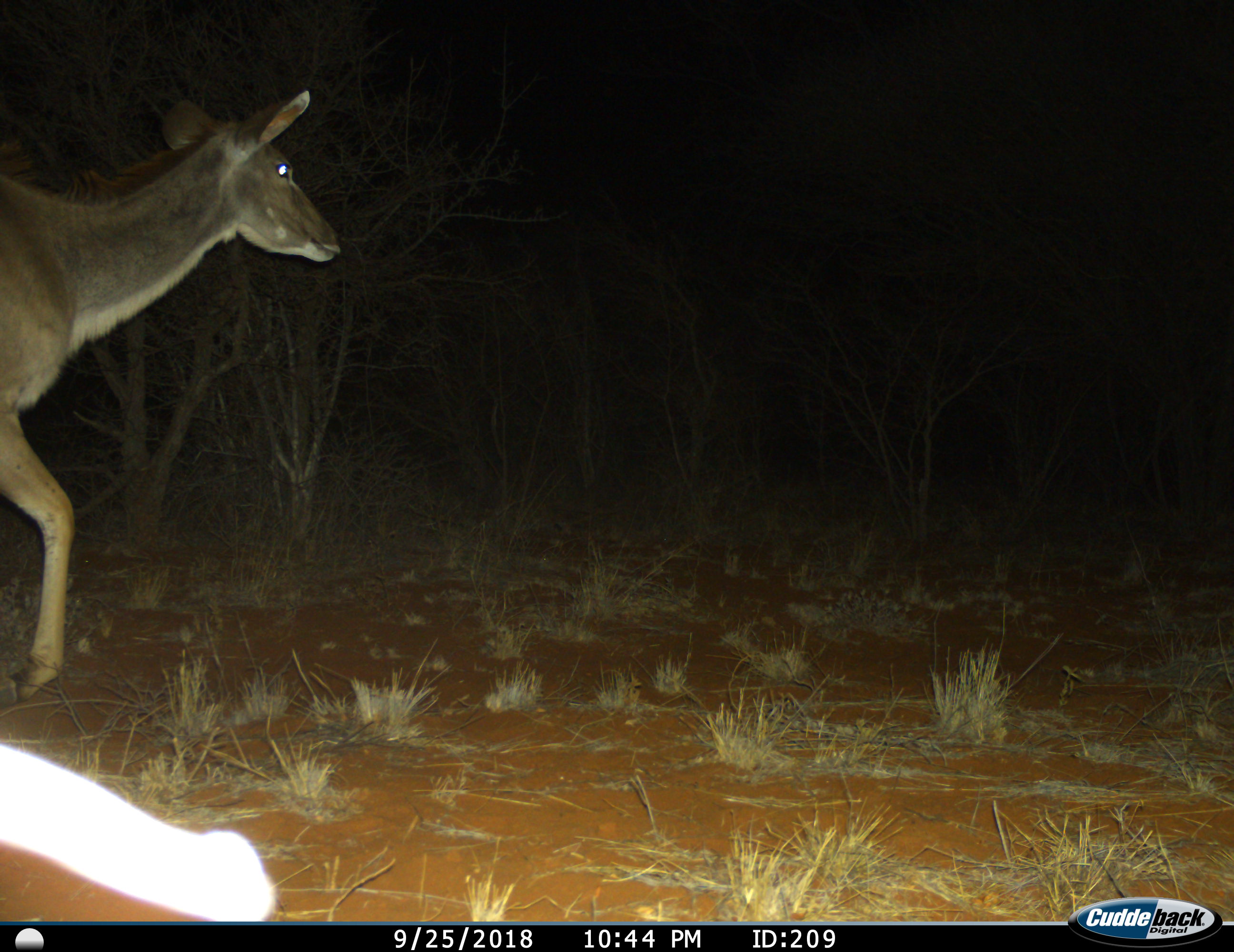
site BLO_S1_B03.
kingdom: Animalia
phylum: Chordata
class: Mammalia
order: Artiodactyla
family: Bovidae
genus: Tragelaphus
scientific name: Tragelaphus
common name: kudu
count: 1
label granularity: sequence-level